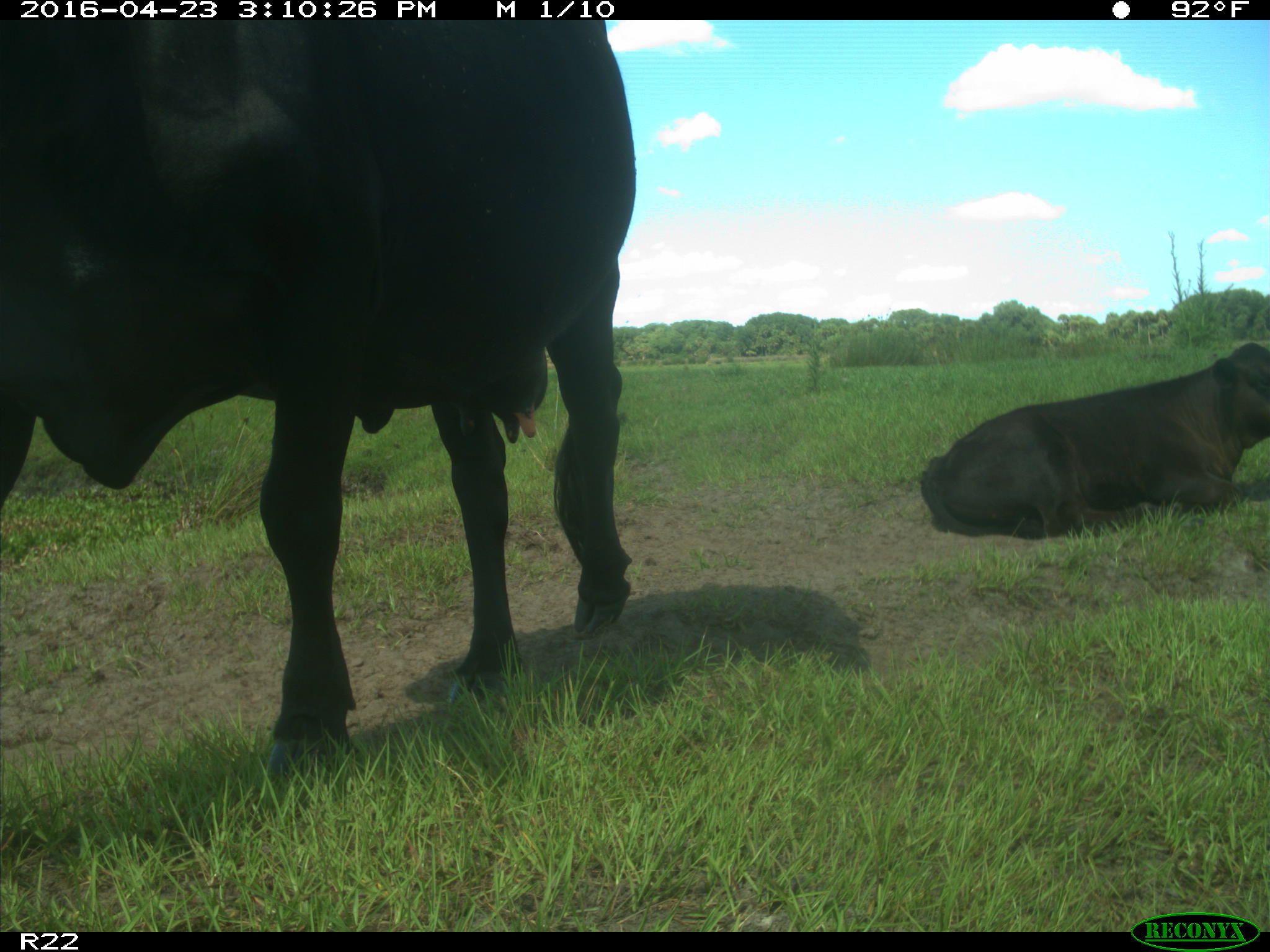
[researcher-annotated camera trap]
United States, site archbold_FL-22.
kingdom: Animalia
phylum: Chordata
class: Mammalia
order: Artiodactyla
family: Bovidae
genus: Bos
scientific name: Bos taurus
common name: domestic cow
Bos taurus (domestic cow).